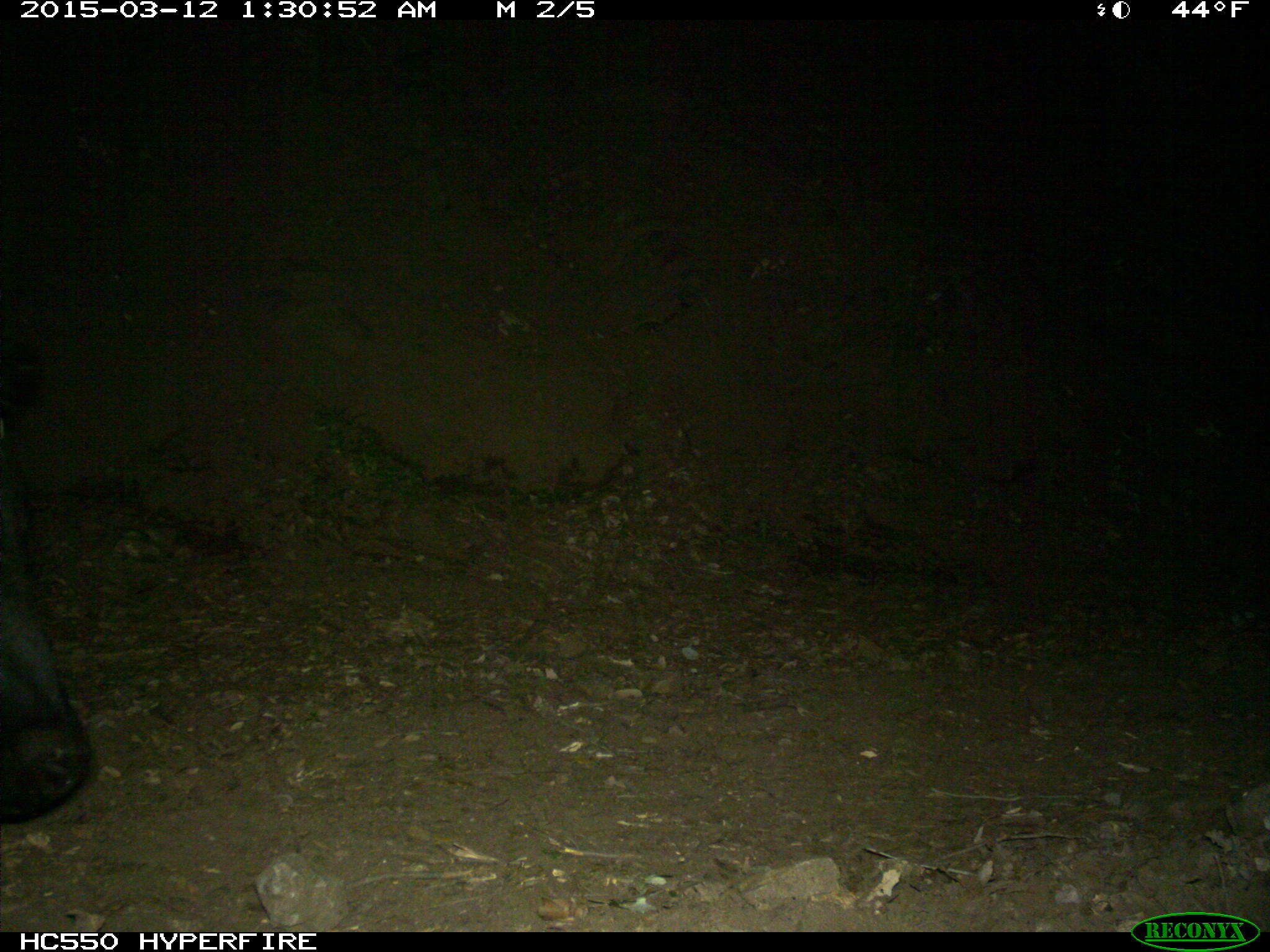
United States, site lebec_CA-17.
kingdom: Animalia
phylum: Chordata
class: Mammalia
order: Artiodactyla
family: Bovidae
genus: Bos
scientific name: Bos taurus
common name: domestic cow